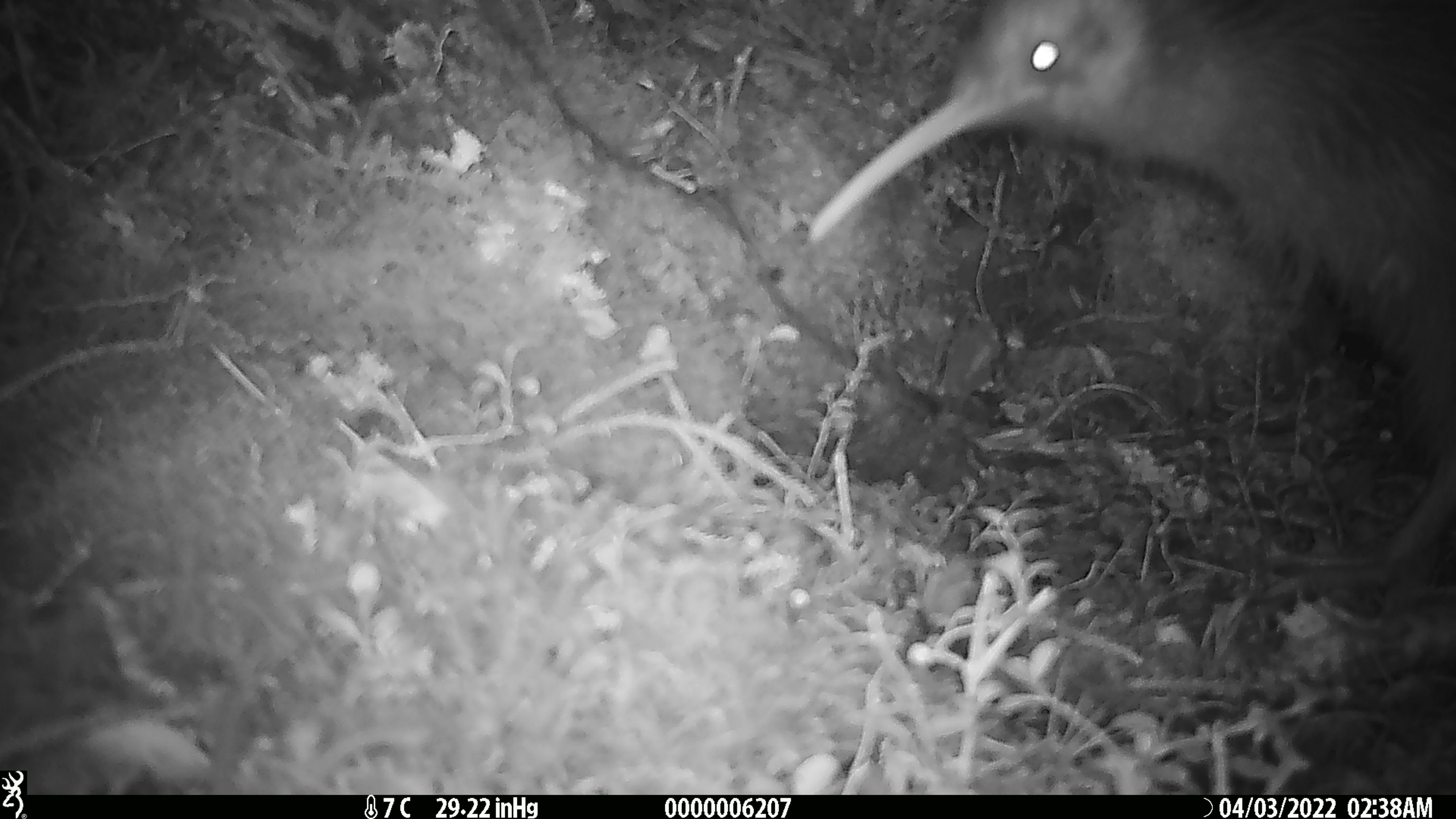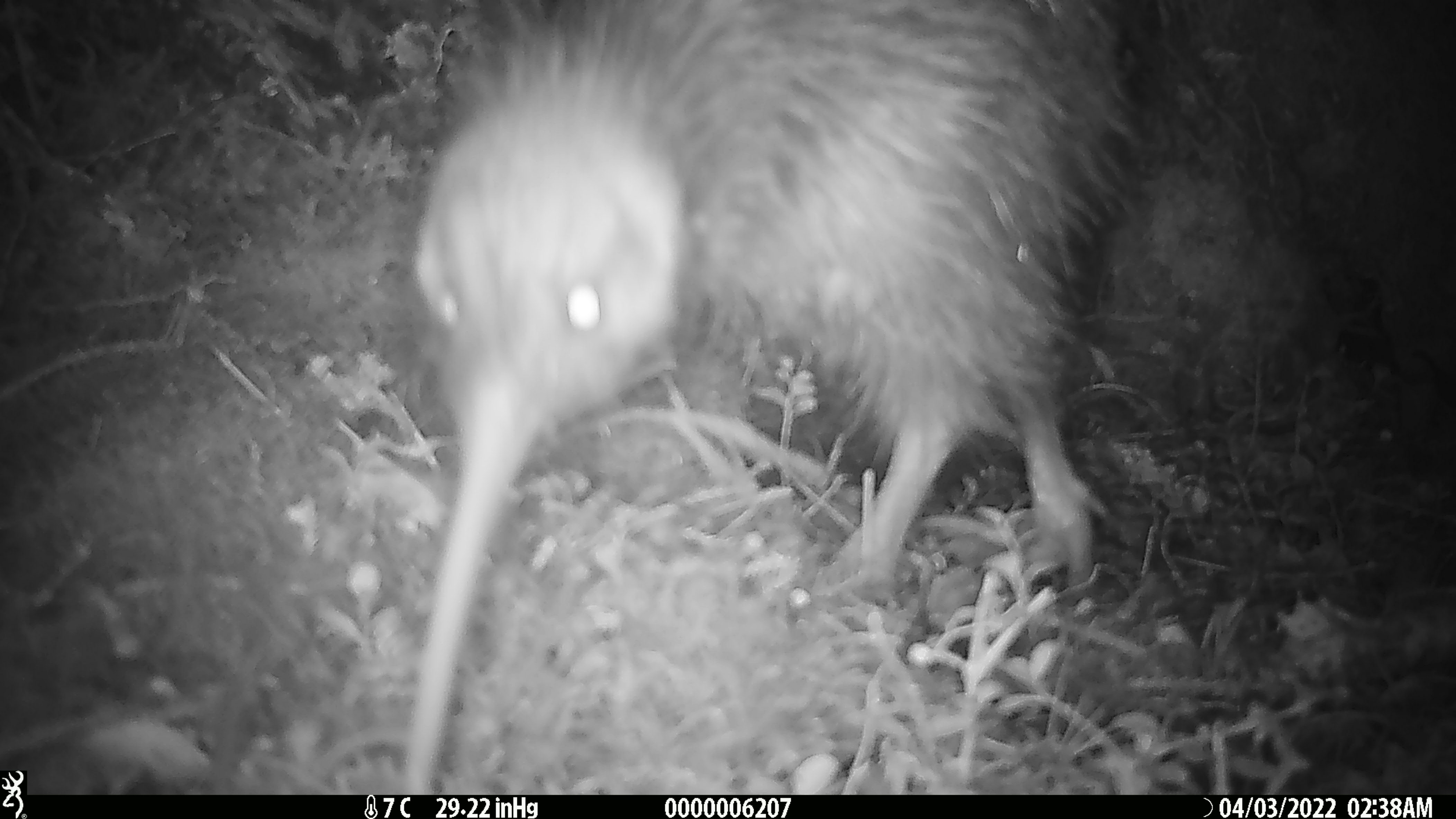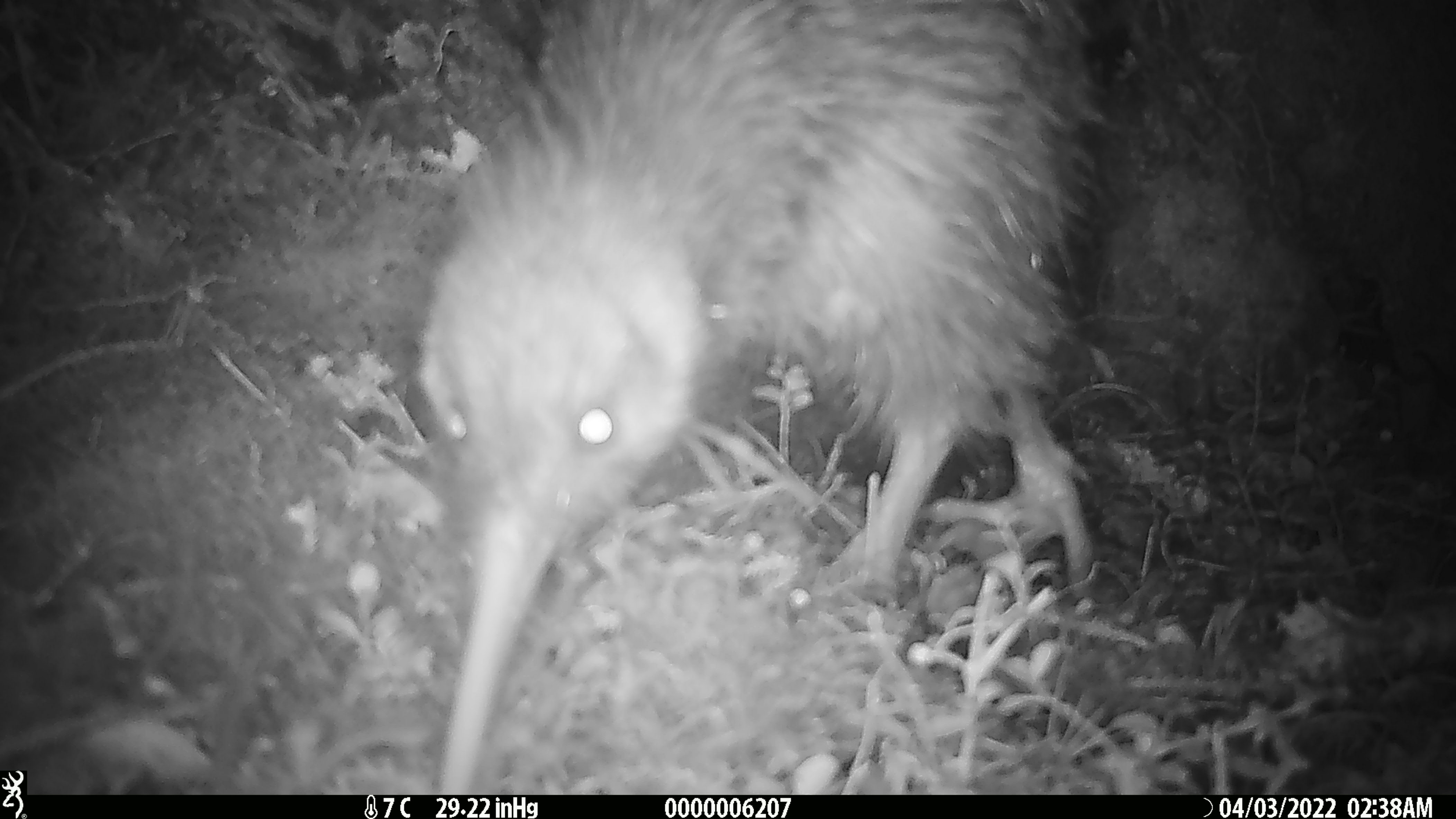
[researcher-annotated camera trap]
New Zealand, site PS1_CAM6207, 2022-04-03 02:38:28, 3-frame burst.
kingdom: Animalia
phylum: Chordata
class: Aves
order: Apterygiformes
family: Apterygidae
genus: Apteryx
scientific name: Apteryx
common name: kiwi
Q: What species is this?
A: Kiwi (Apteryx).